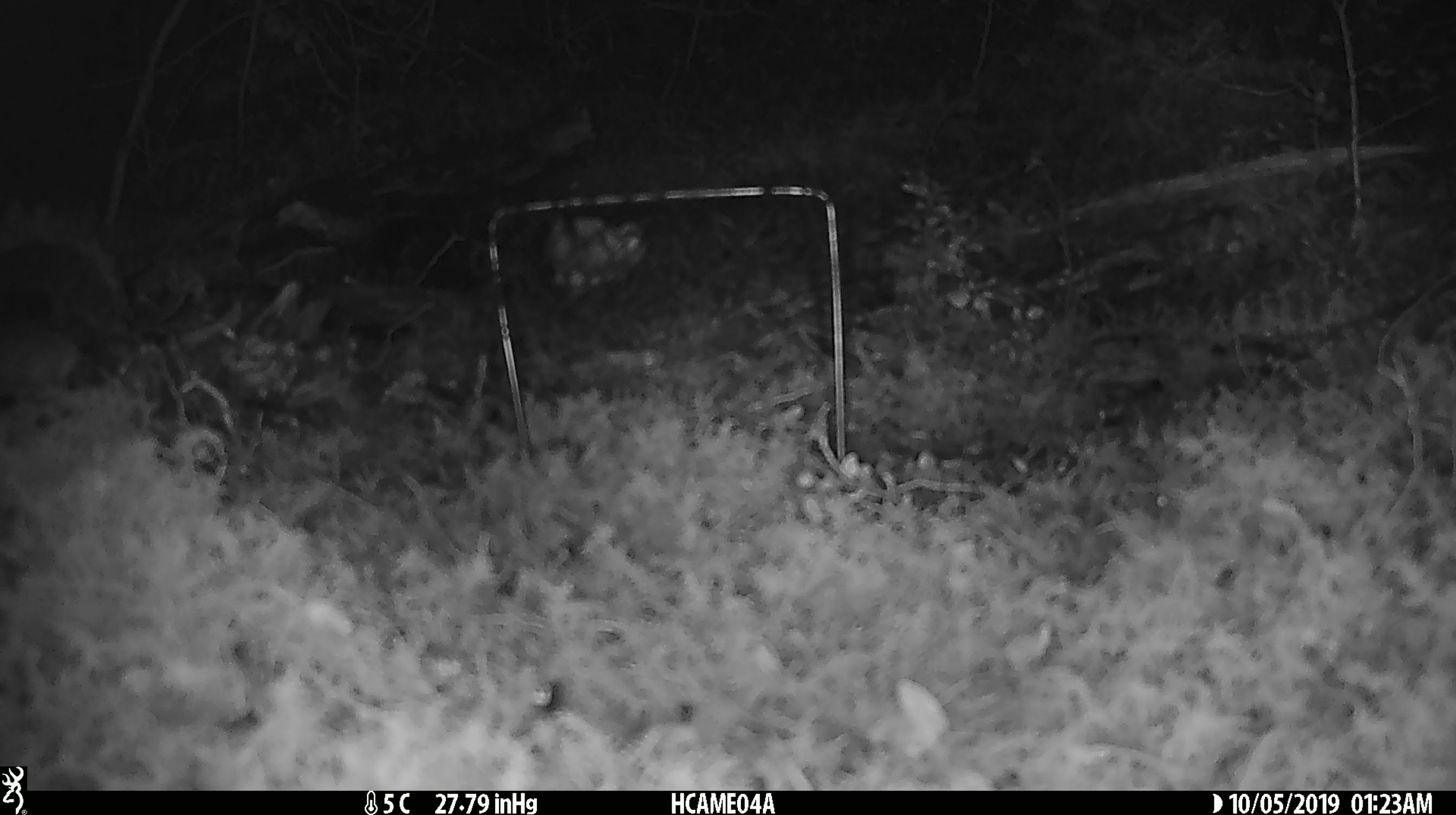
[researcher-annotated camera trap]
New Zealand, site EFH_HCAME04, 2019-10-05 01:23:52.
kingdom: Animalia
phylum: Chordata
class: Mammalia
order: Rodentia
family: Muridae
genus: Mus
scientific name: Mus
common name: mouse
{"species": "mouse (Mus)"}